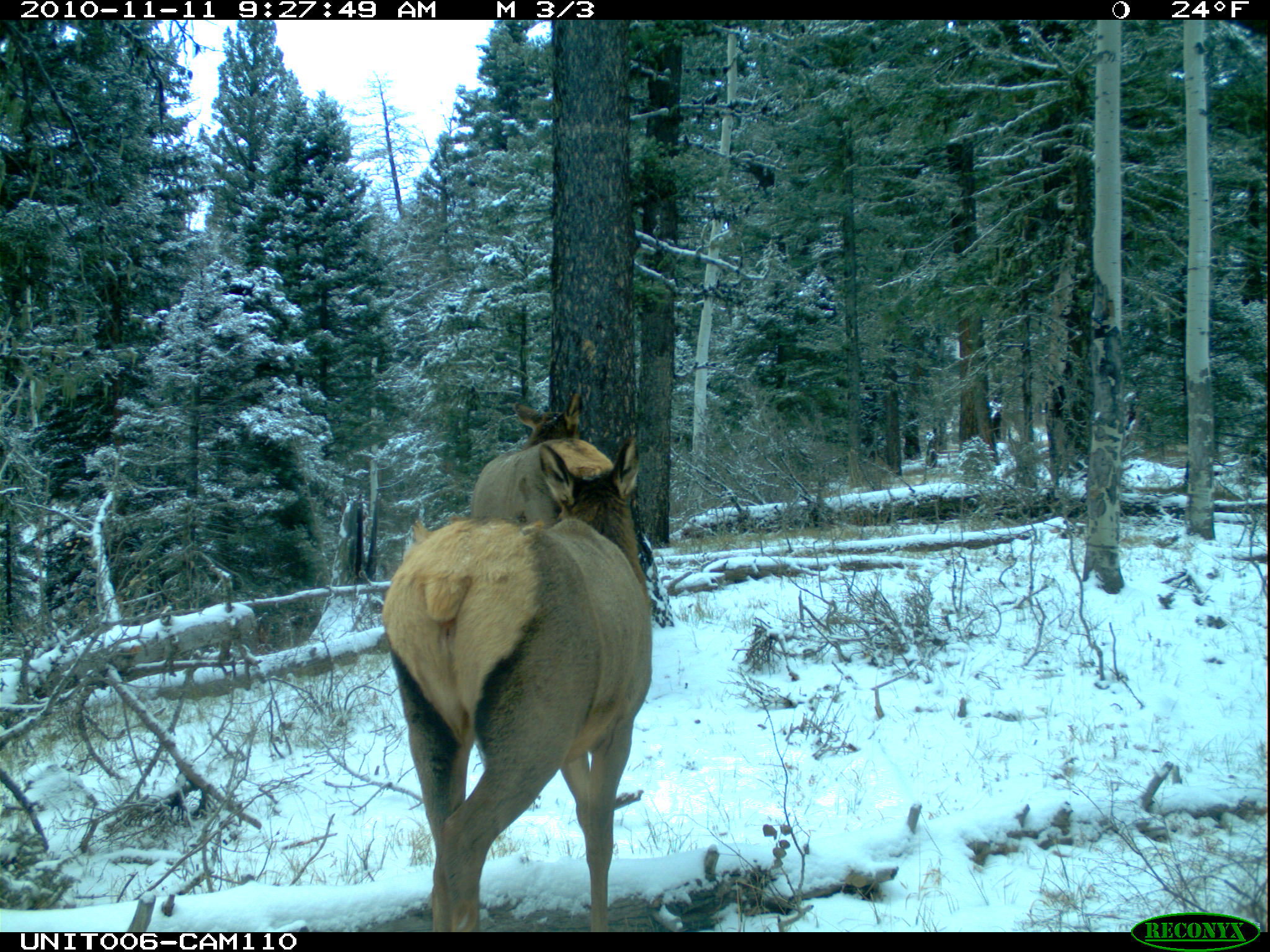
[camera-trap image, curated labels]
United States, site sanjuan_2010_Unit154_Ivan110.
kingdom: Animalia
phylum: Chordata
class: Mammalia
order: Artiodactyla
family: Cervidae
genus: Cervus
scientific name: Cervus elaphus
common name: red deer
Cervus elaphus (red deer).